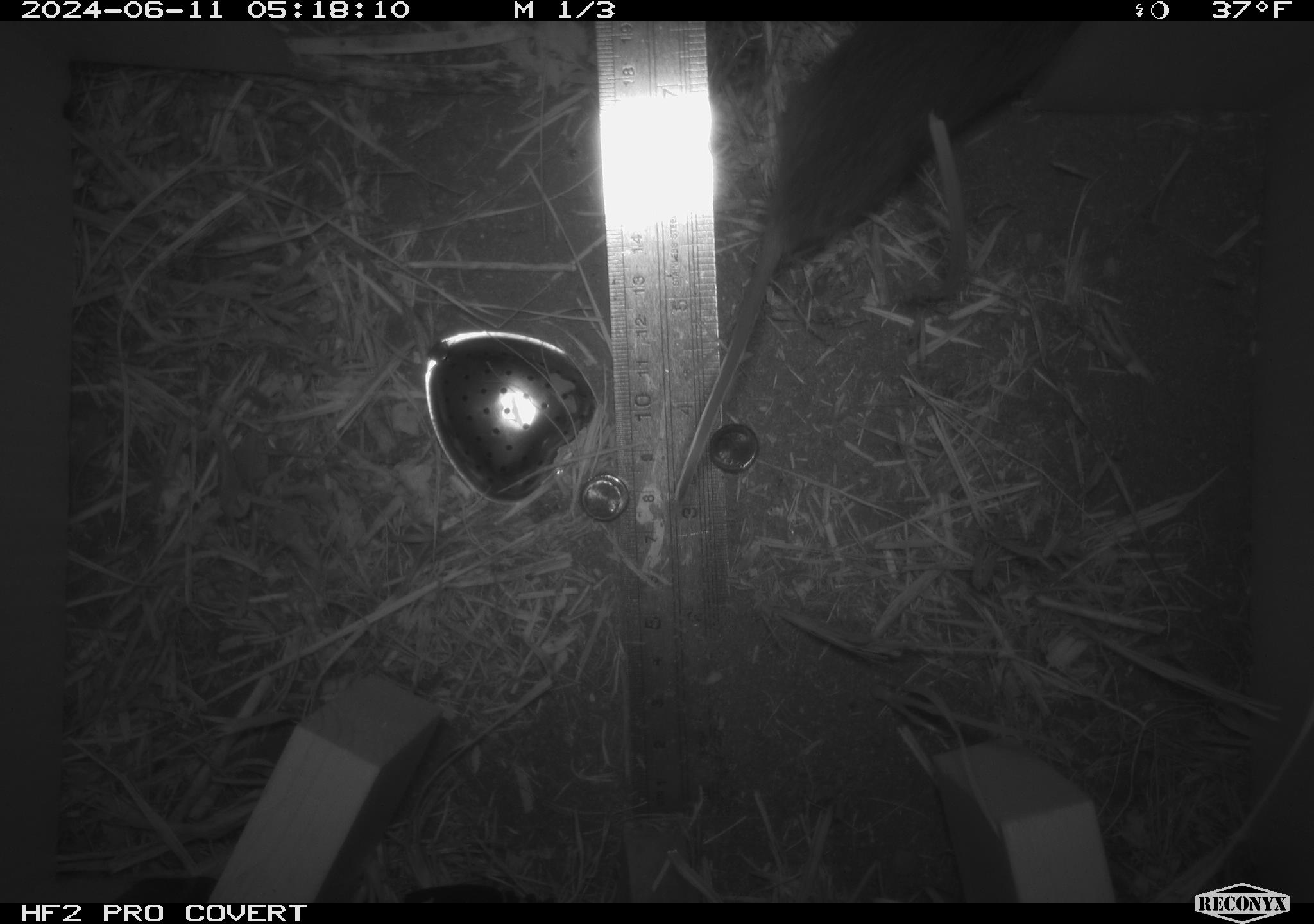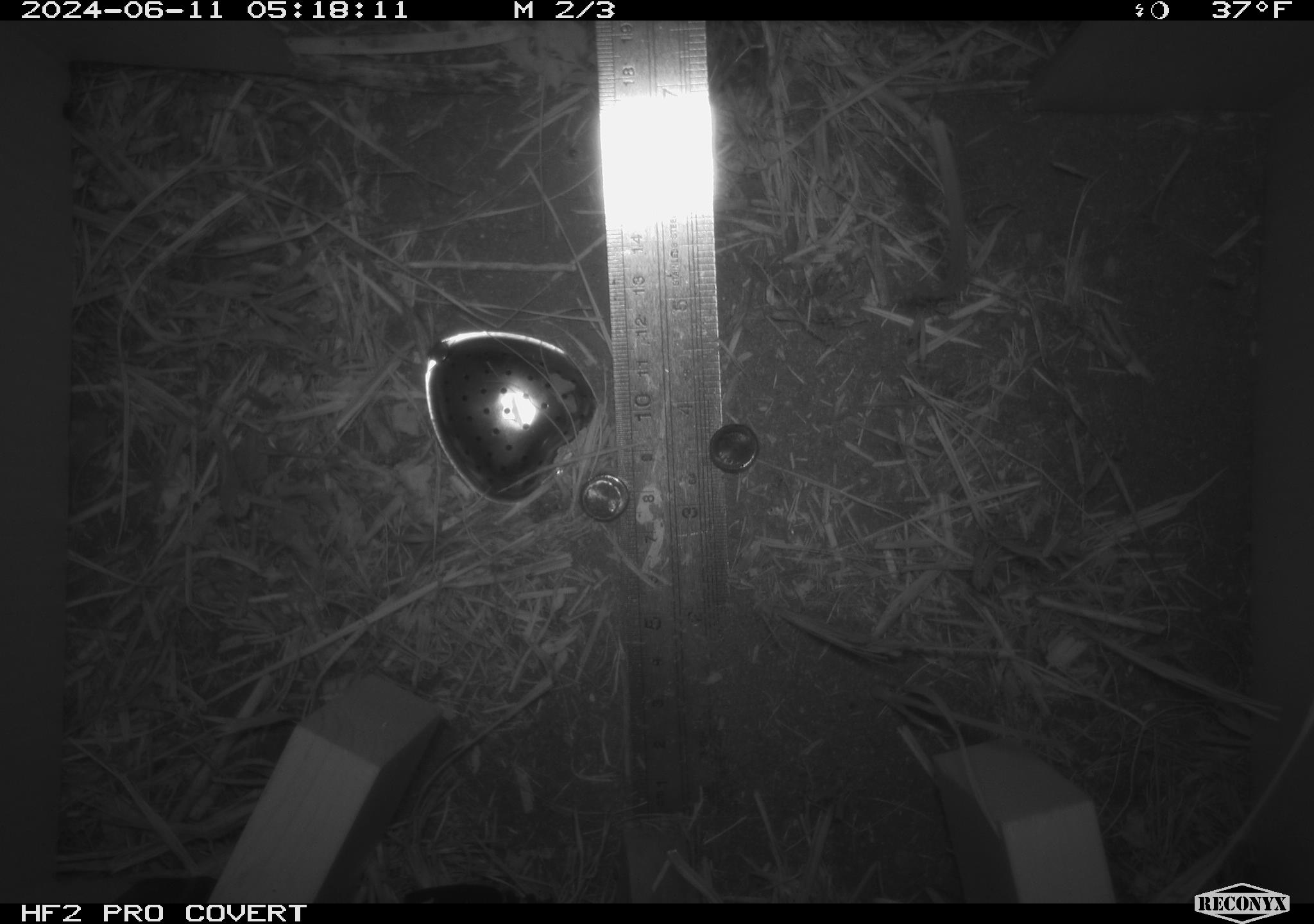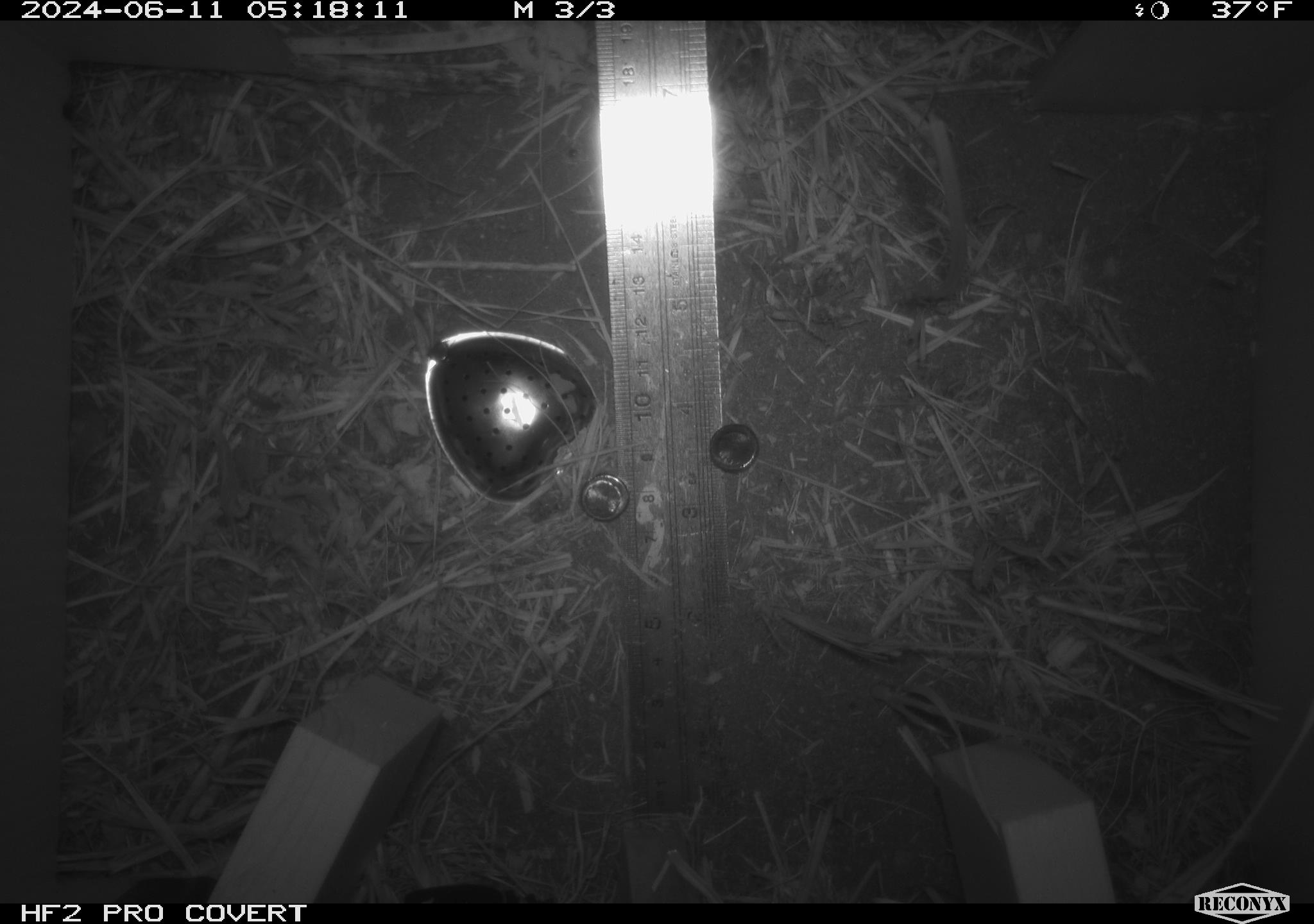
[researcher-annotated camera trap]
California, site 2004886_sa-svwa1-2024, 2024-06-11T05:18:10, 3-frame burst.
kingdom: Animalia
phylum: Chordata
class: Mammalia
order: Rodentia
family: Cricetidae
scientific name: Arvicolinae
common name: voles, lemmings, and muskrats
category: arvicolinae subfamily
Arvicolinae subfamily (voles, lemmings, and muskrats) (Arvicolinae).